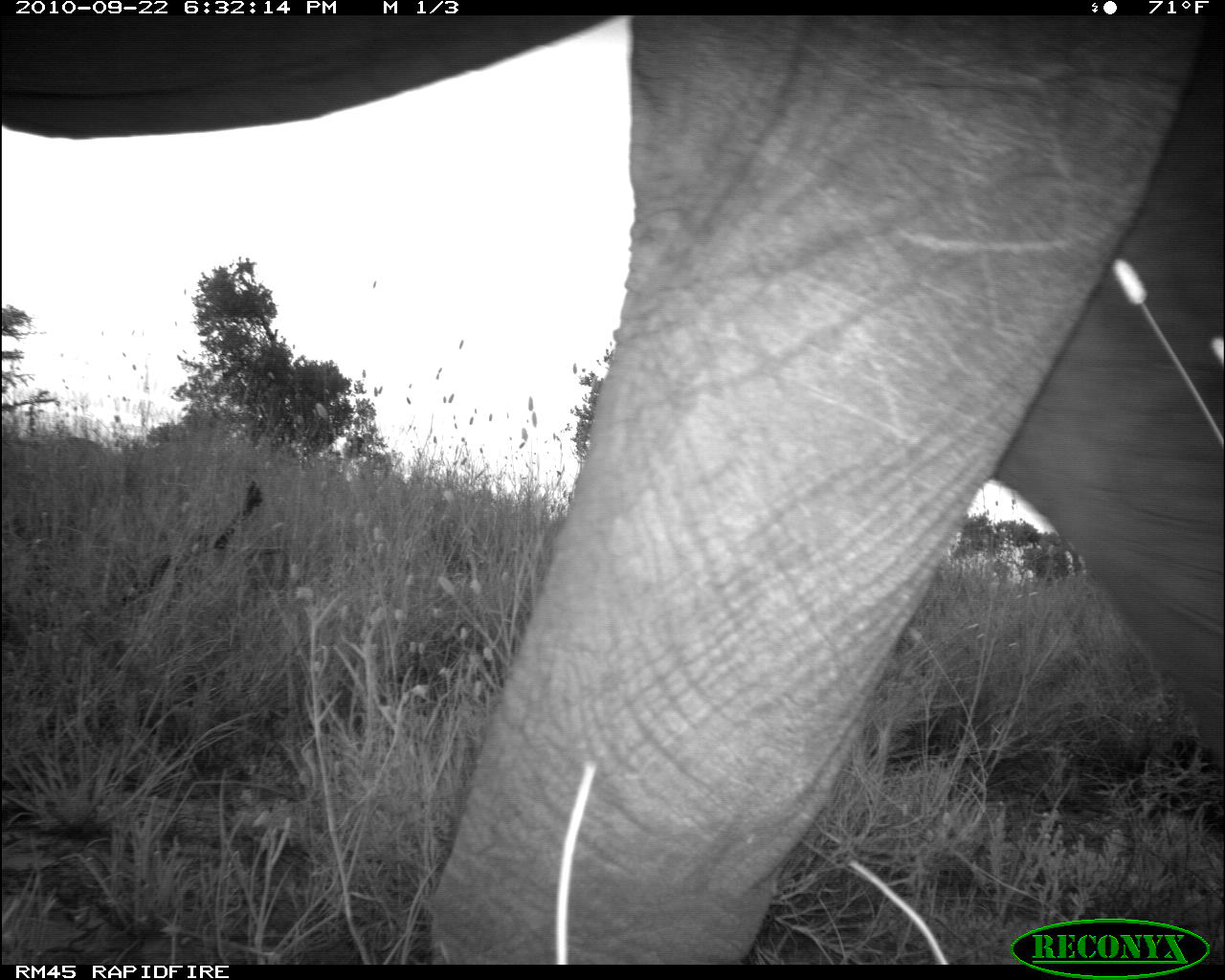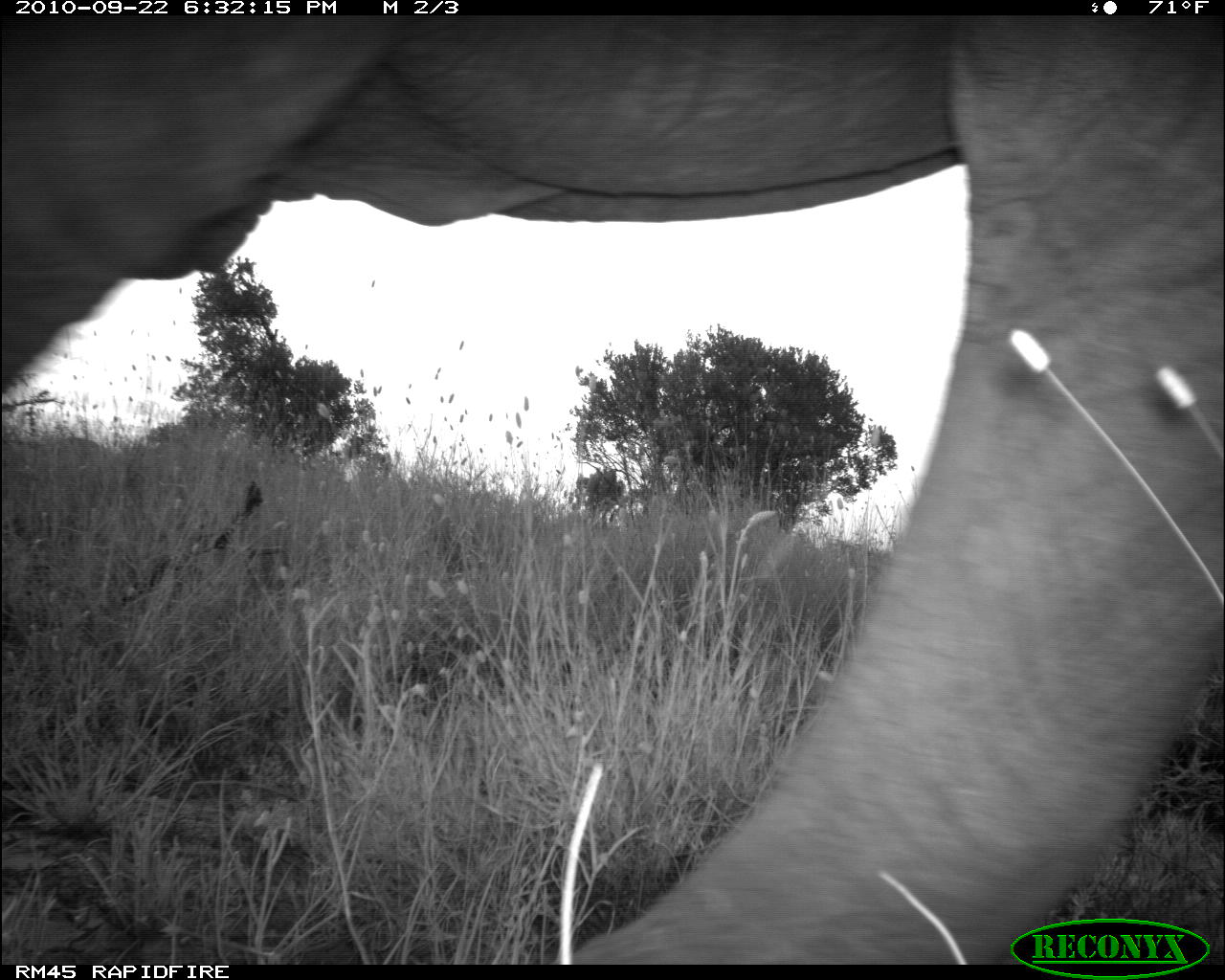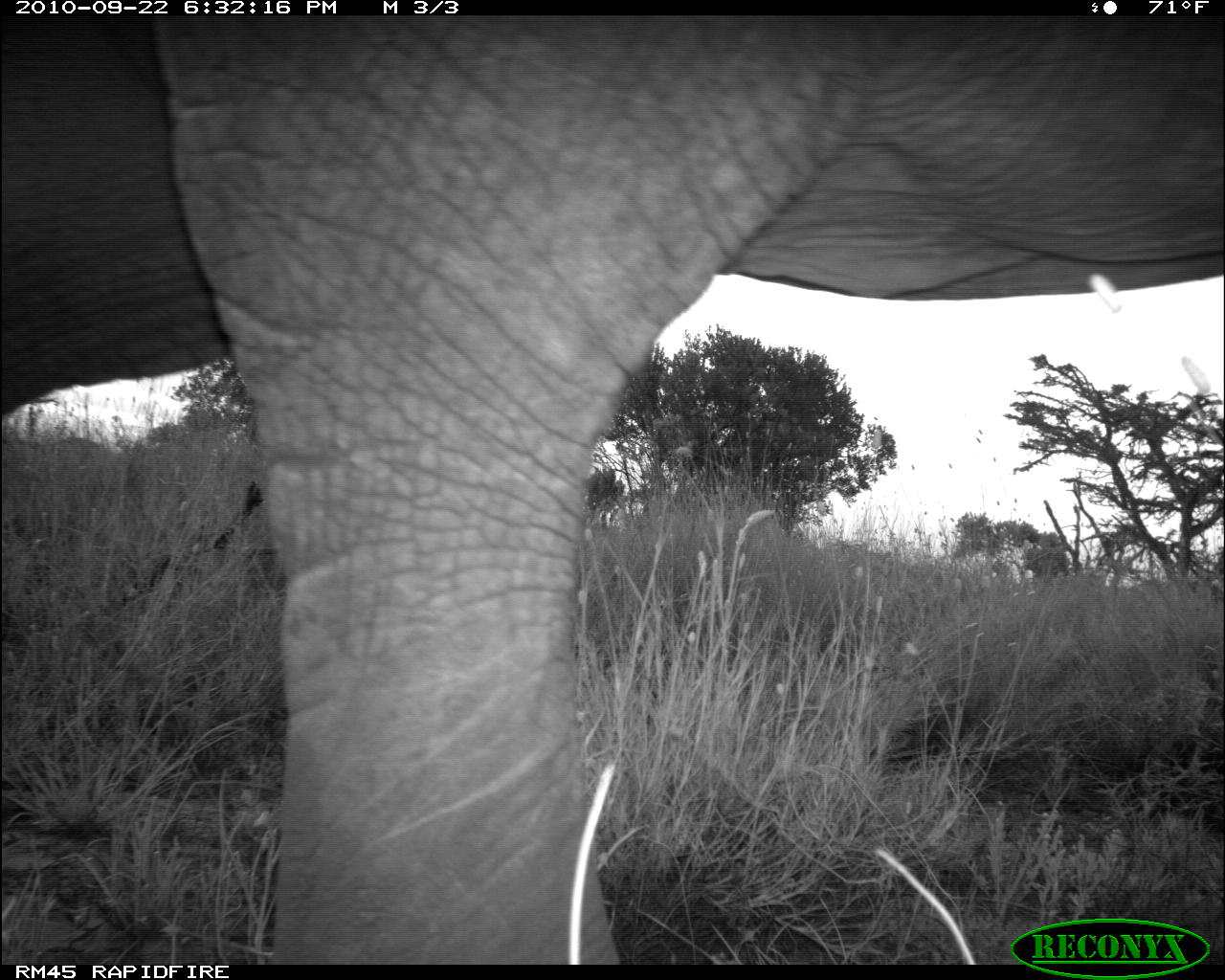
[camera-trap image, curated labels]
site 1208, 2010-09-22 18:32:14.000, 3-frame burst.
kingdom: Animalia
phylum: Chordata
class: Mammalia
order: Proboscidea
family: Elephantidae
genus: Loxodonta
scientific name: Loxodonta africana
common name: african bush elephant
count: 1